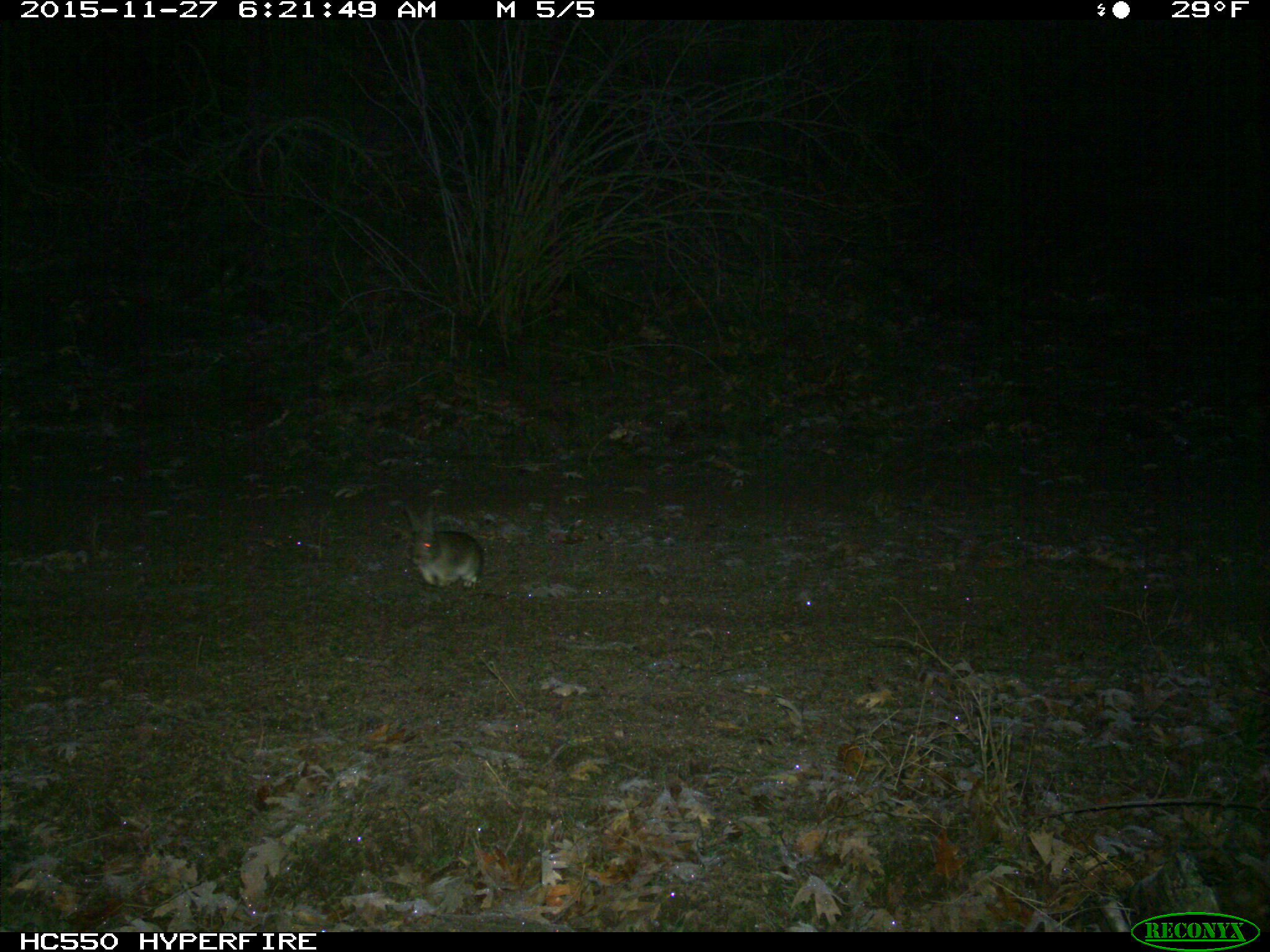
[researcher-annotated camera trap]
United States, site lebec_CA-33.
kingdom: Animalia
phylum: Chordata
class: Mammalia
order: Lagomorpha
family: Leporidae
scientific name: Leporidae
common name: rabbits and hares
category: unidentified rabbit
Unidentified rabbit (rabbits and hares) (Leporidae).